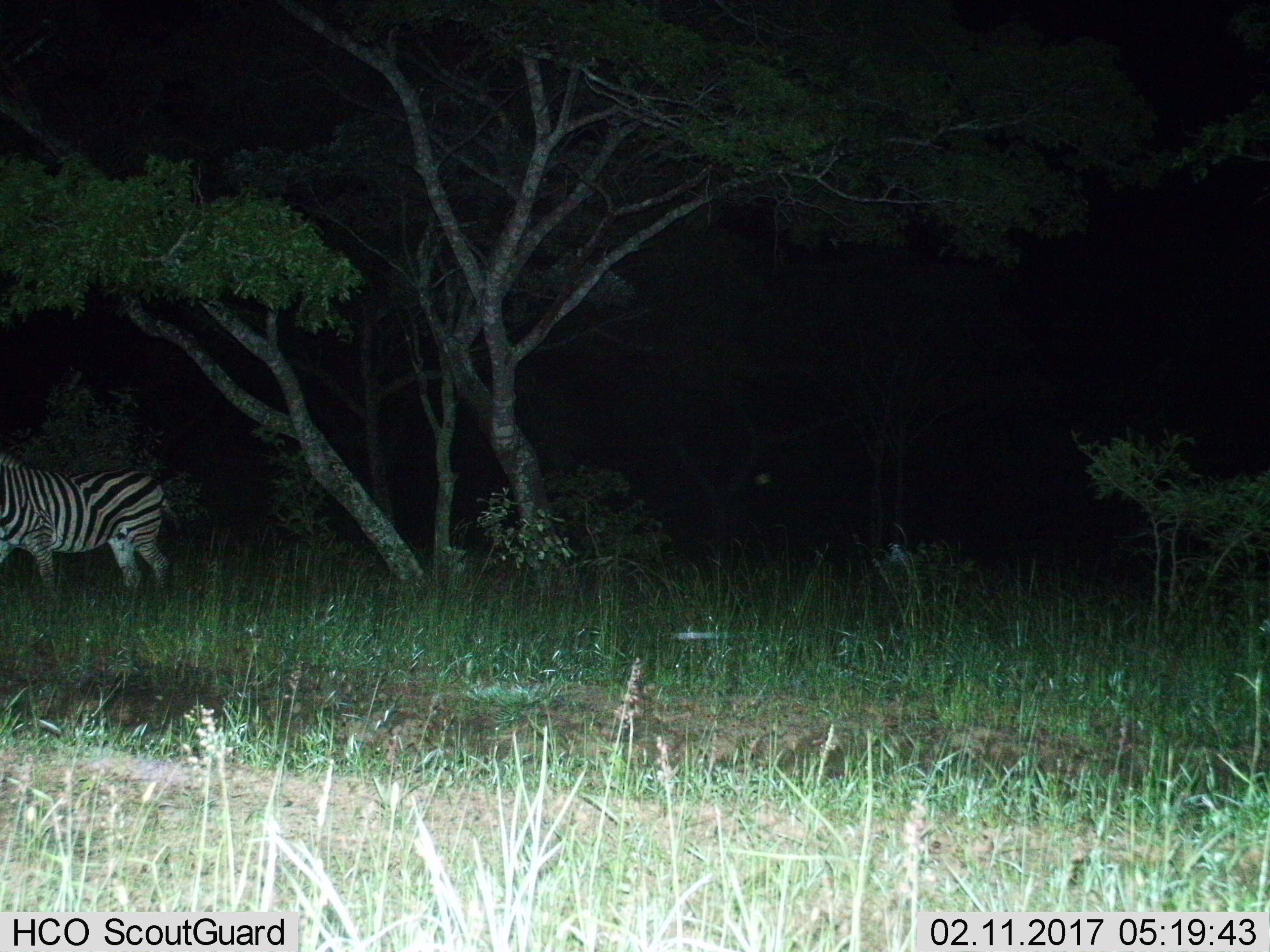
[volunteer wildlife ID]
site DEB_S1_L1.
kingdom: Animalia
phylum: Chordata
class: Mammalia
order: Perissodactyla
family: Equidae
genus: Equus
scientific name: Equus quagga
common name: plains zebra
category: zebraplains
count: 1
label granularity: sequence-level